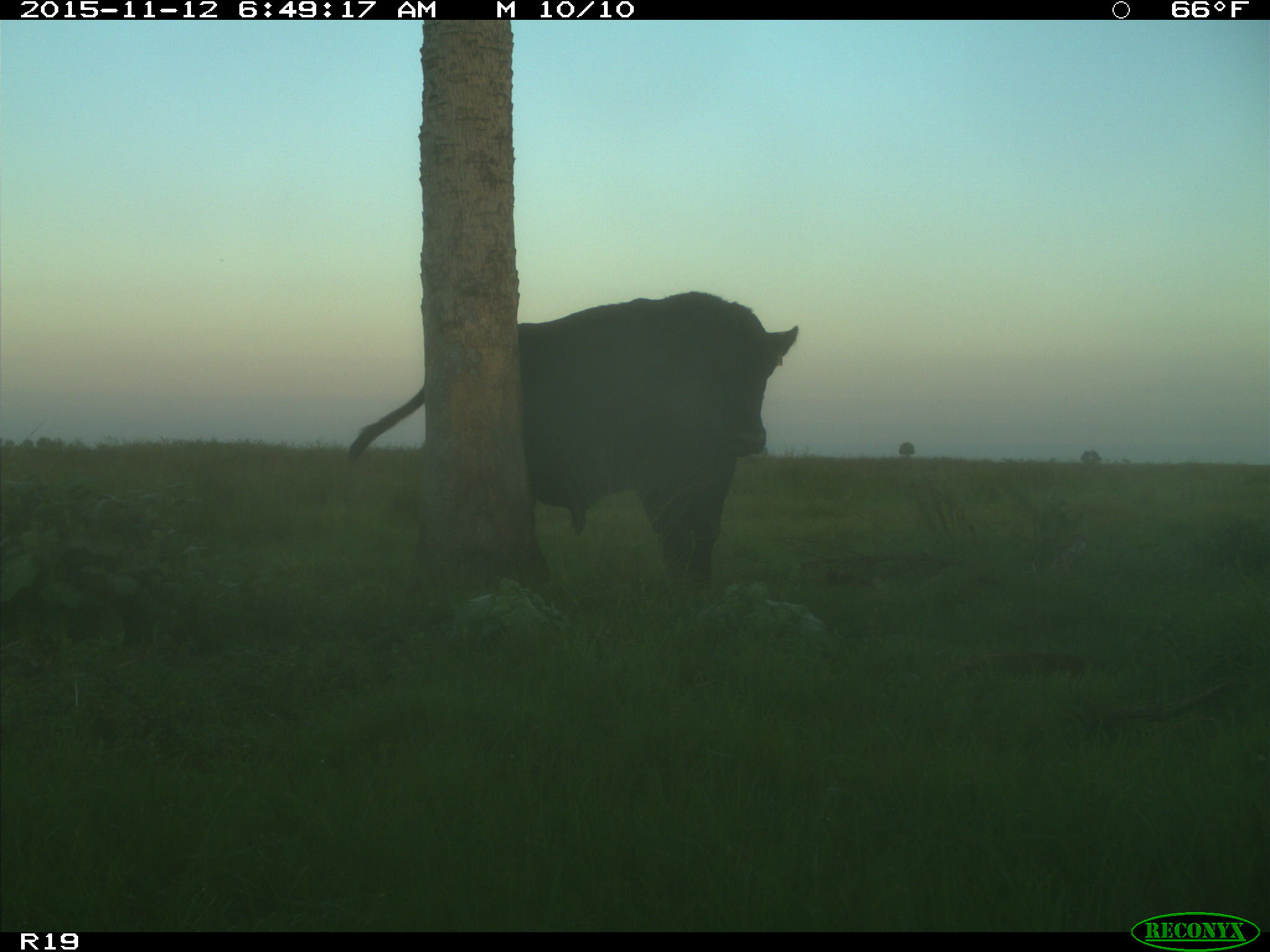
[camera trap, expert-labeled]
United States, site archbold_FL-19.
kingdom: Animalia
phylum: Chordata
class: Mammalia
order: Artiodactyla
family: Bovidae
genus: Bos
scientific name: Bos taurus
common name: domestic cow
Bos taurus (domestic cow).